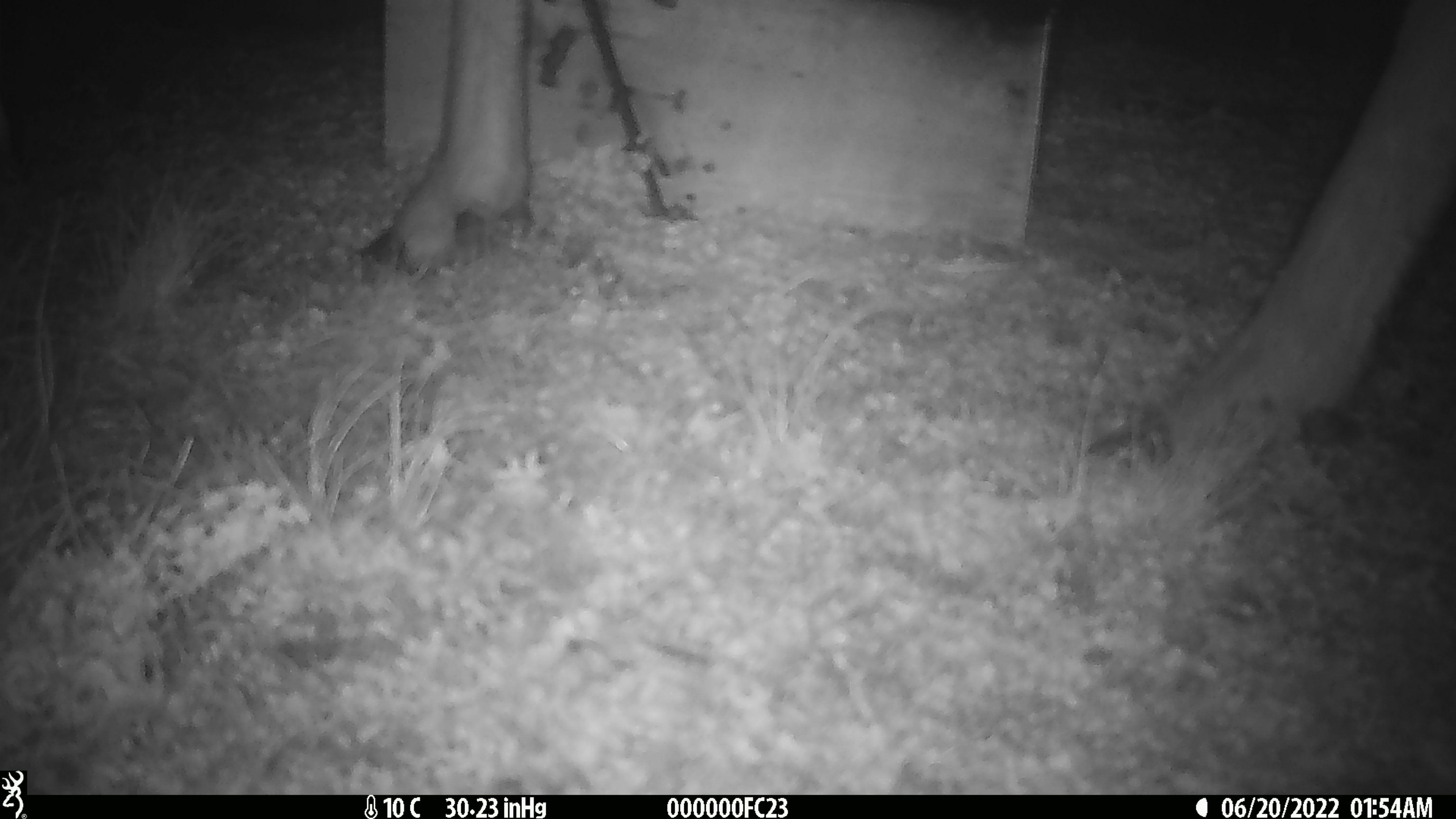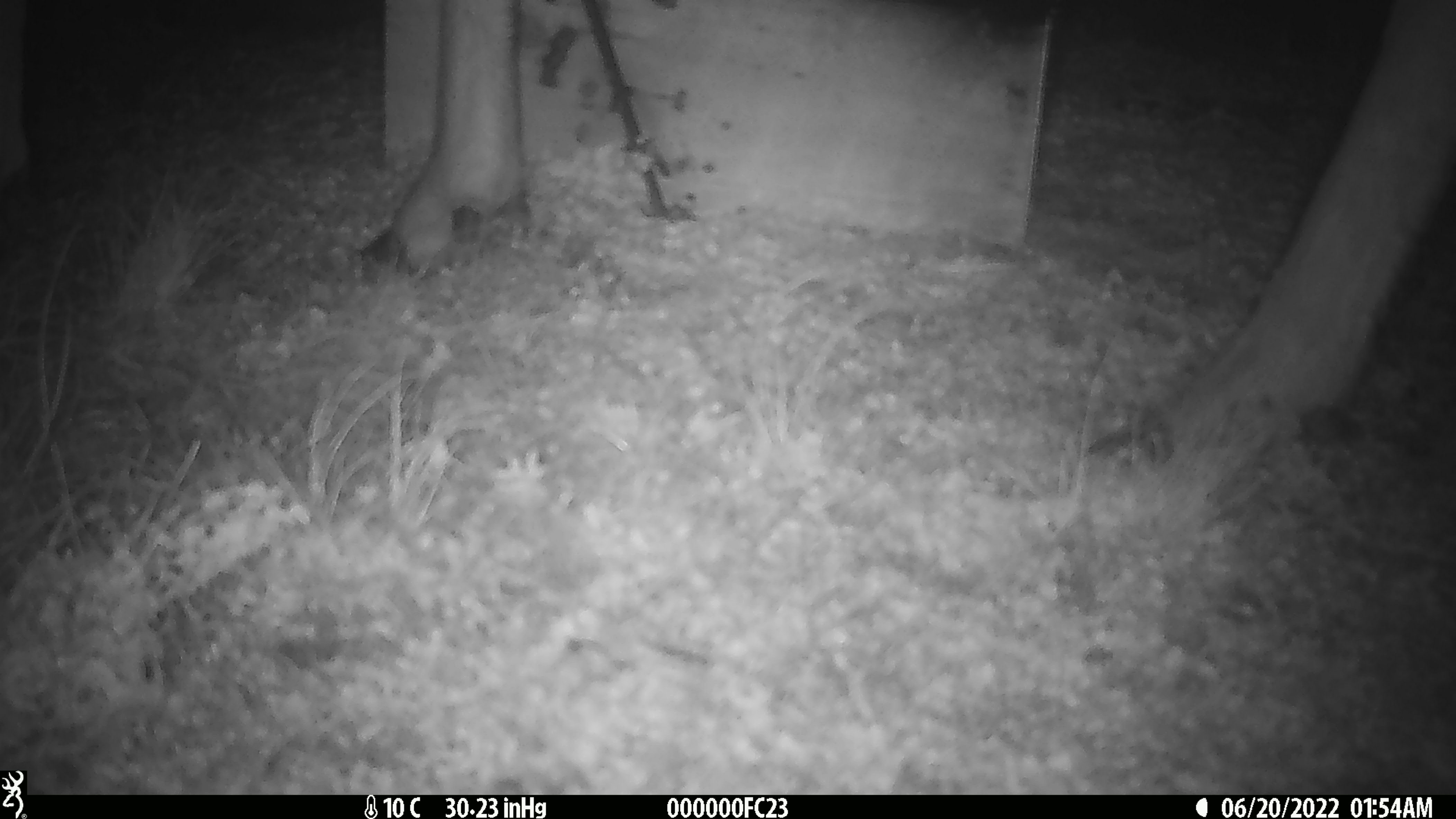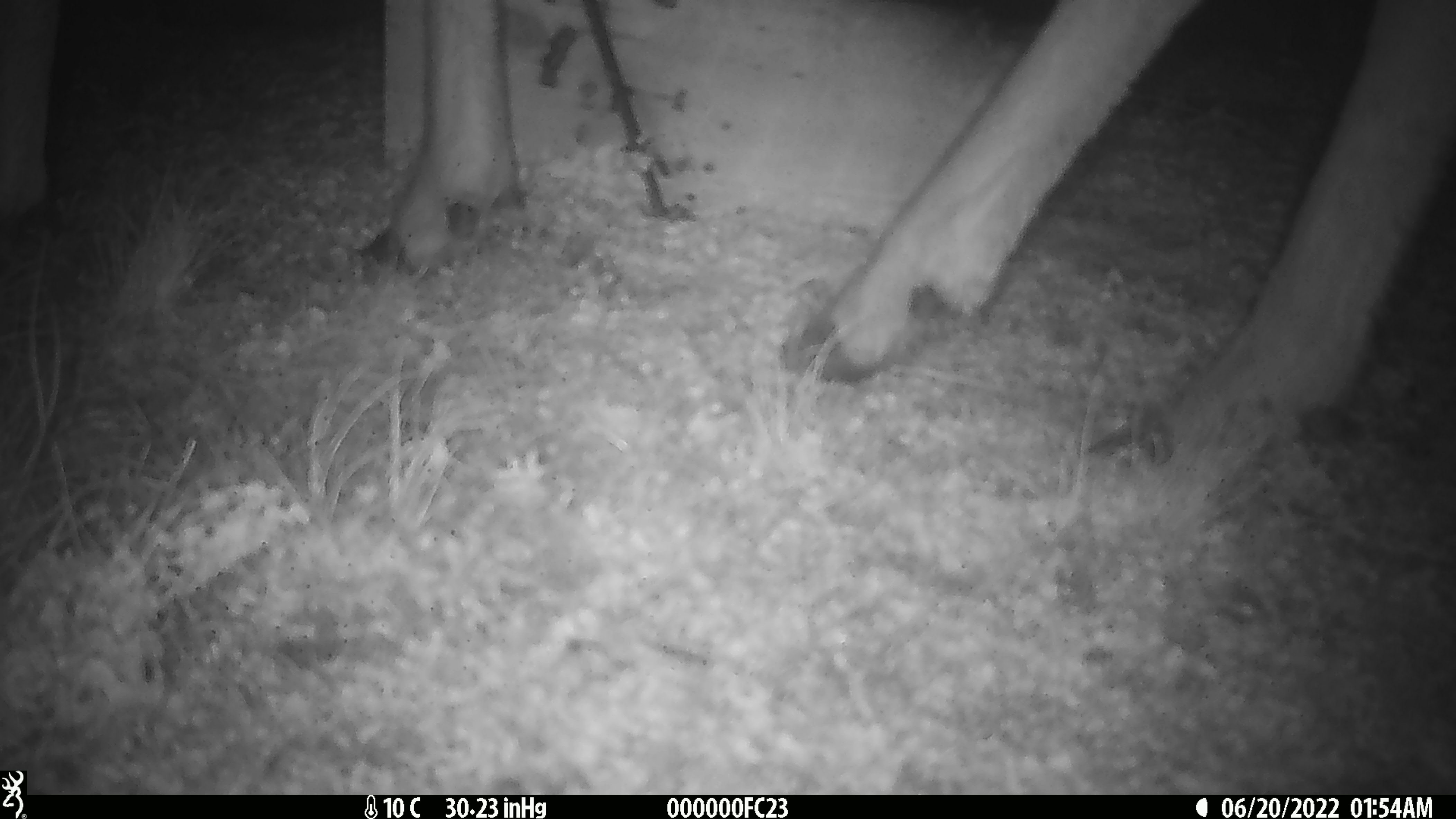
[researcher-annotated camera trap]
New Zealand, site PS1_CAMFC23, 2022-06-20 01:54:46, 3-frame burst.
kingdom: Animalia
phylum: Chordata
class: Mammalia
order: Artiodactyla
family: Cervidae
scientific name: Cervidae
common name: deer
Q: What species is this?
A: Deer (Cervidae).